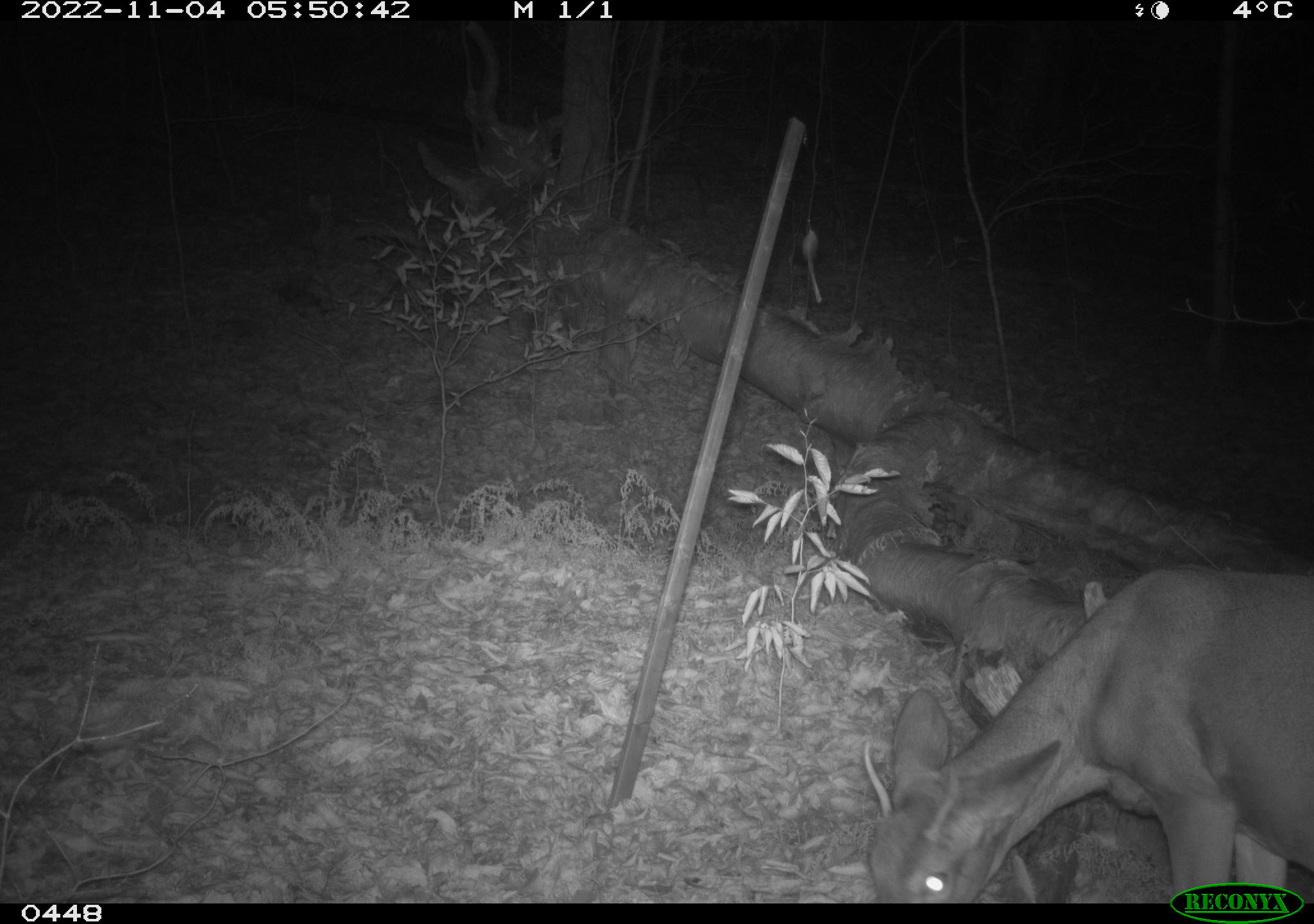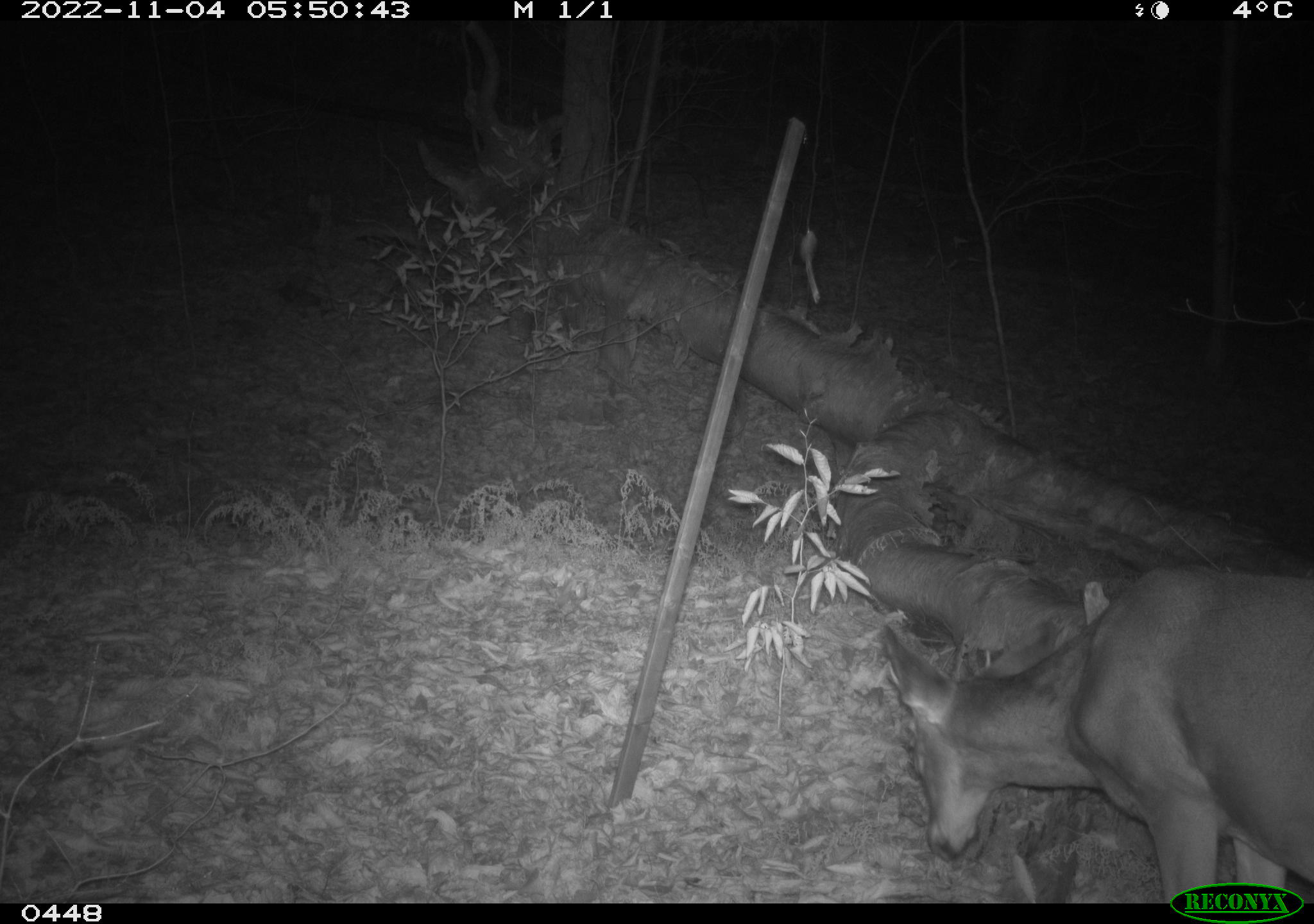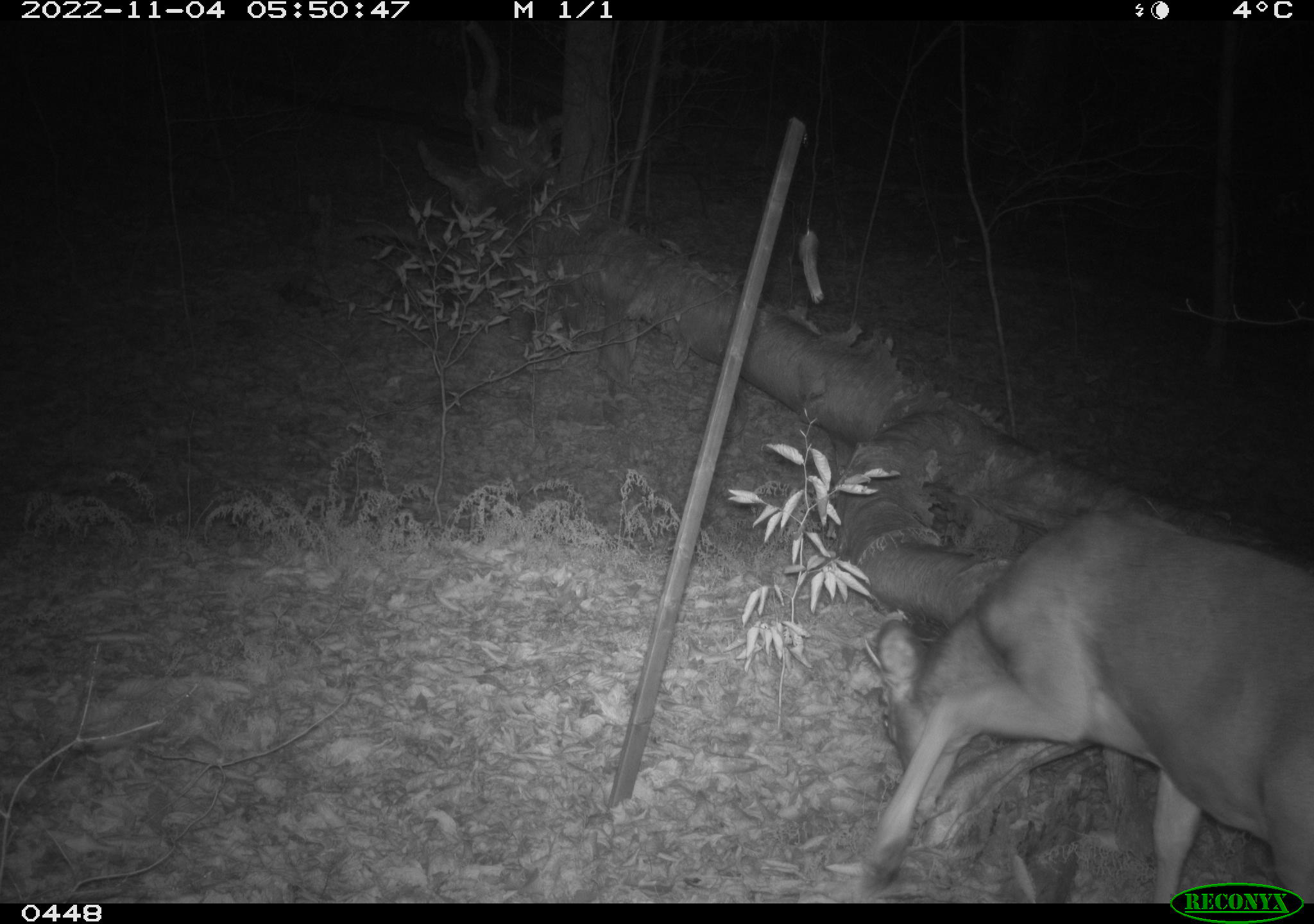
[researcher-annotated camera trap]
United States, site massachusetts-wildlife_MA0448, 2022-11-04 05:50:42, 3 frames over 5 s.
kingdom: Animalia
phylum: Chordata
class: Mammalia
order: Artiodactyla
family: Cervidae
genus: Odocoileus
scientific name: Odocoileus virginianus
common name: white-tailed deer